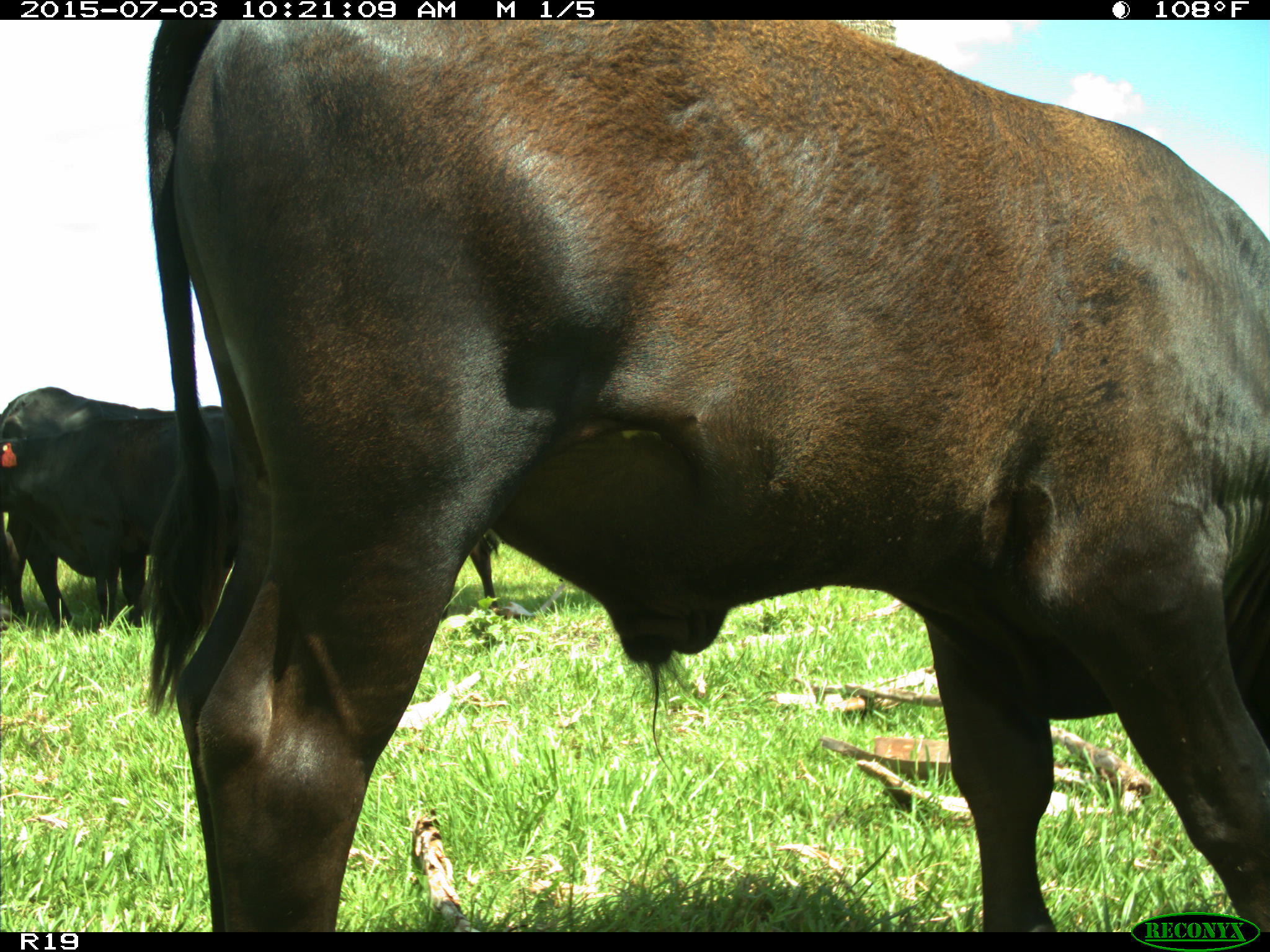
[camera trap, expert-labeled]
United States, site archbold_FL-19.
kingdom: Animalia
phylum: Chordata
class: Mammalia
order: Artiodactyla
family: Bovidae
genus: Bos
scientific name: Bos taurus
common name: domestic cow